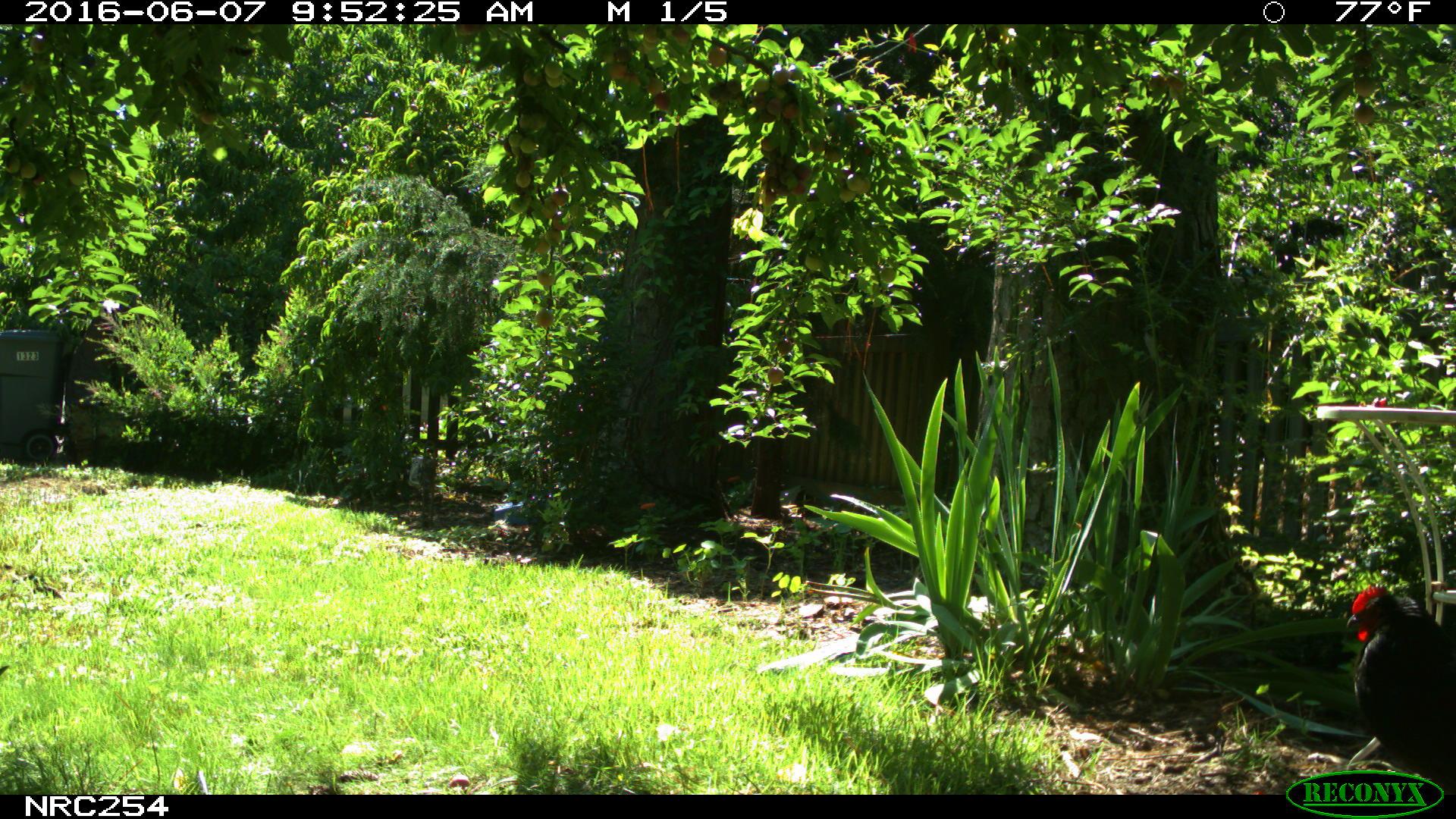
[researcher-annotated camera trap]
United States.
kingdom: Animalia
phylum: Chordata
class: Aves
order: Galliformes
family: Phasianidae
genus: Gallus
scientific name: Gallus gallus domesticus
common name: domestic chicken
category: Chicken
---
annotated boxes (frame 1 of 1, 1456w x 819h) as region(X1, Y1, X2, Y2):
Chicken: region(1334, 577, 1453, 775)